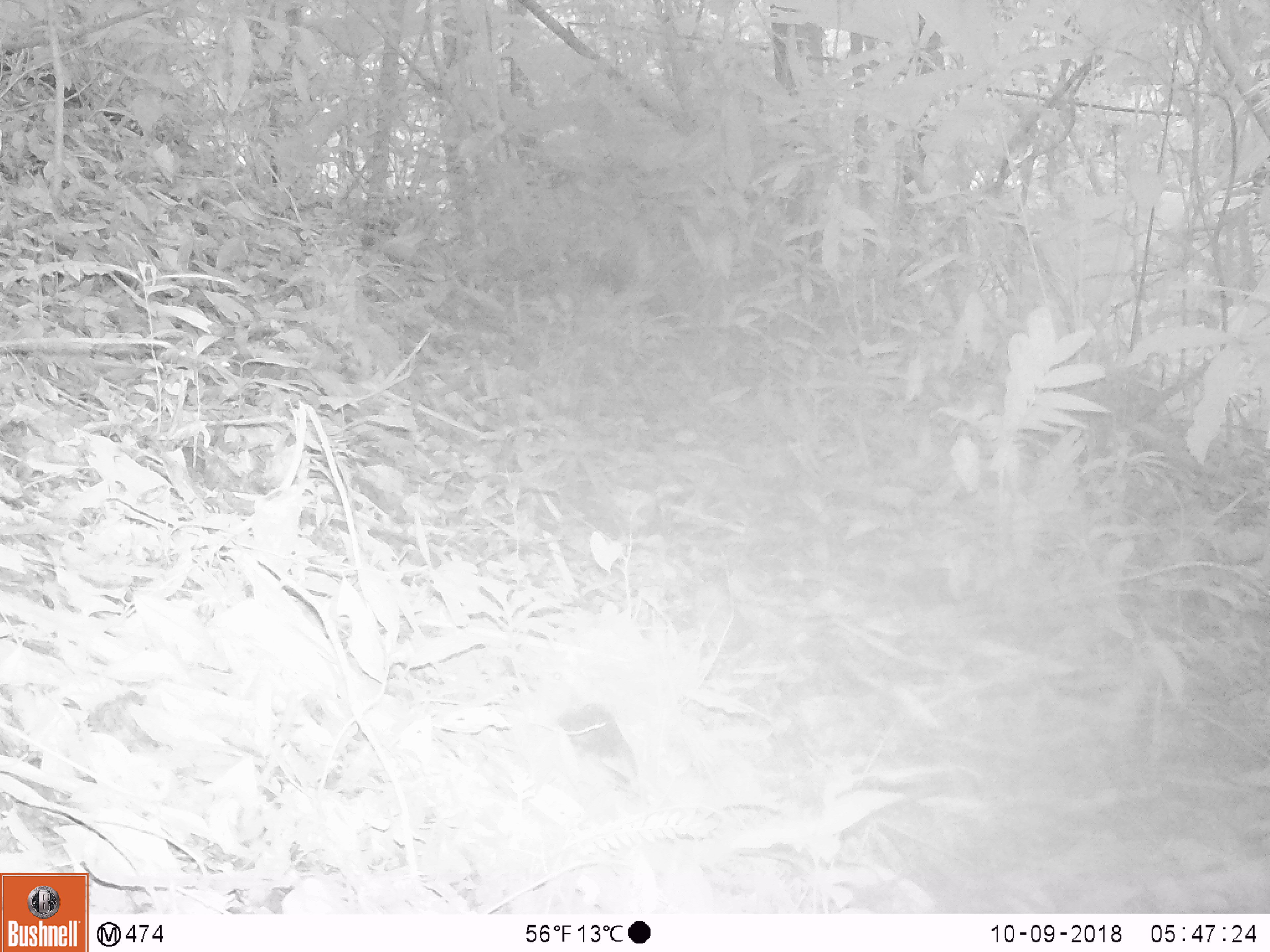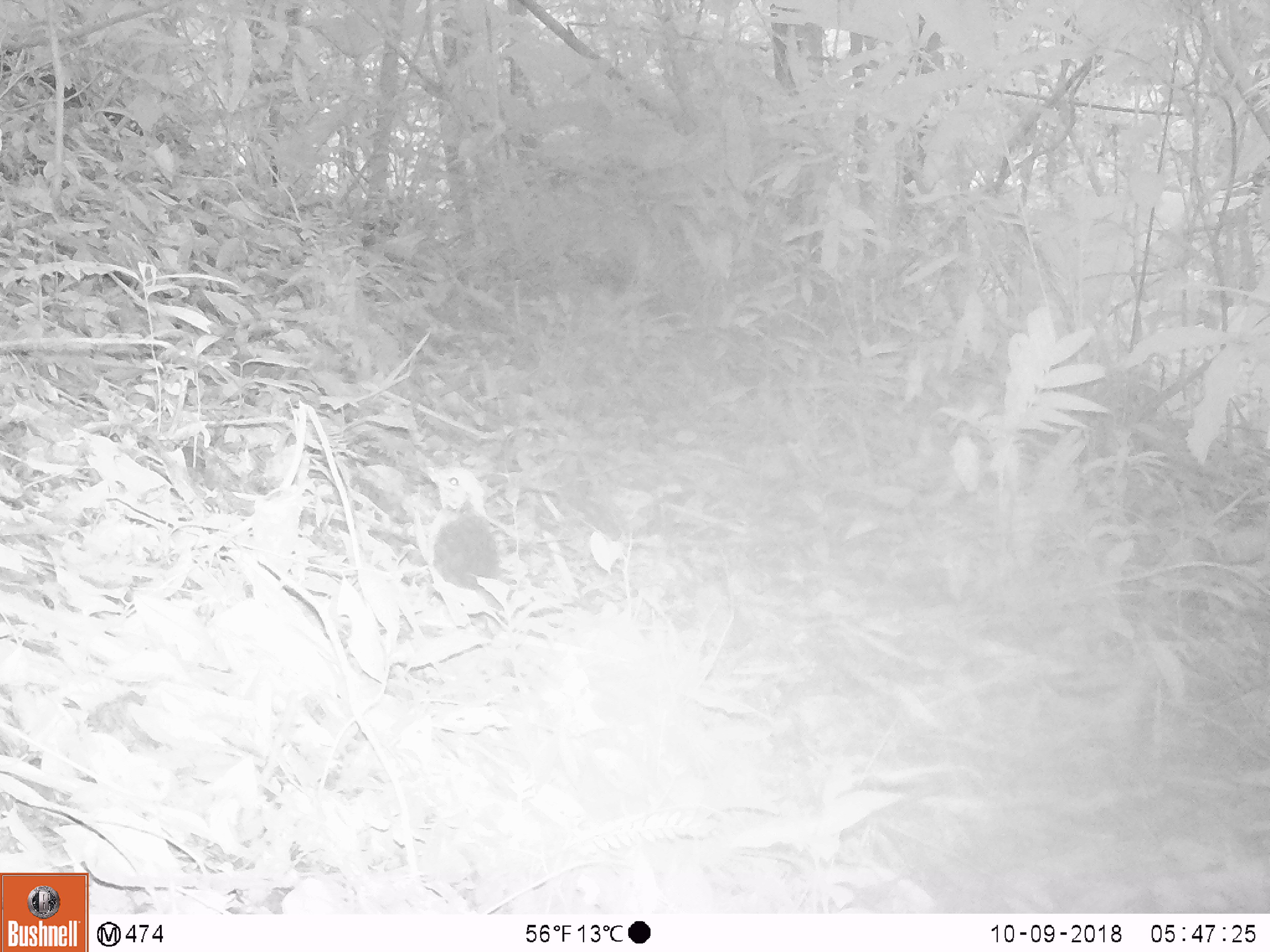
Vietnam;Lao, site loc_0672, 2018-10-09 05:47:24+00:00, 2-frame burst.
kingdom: Animalia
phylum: Chordata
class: Mammalia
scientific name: Mammalia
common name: mammal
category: unidentified small mammal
Unidentified small mammal (mammal) (Mammalia). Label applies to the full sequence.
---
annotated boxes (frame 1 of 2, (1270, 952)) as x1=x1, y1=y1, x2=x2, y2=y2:
unidentified small mammal: x1=540, y1=662, x2=640, y2=788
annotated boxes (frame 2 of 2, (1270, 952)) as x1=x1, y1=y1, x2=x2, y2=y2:
unidentified small mammal: x1=418, y1=464, x2=508, y2=633